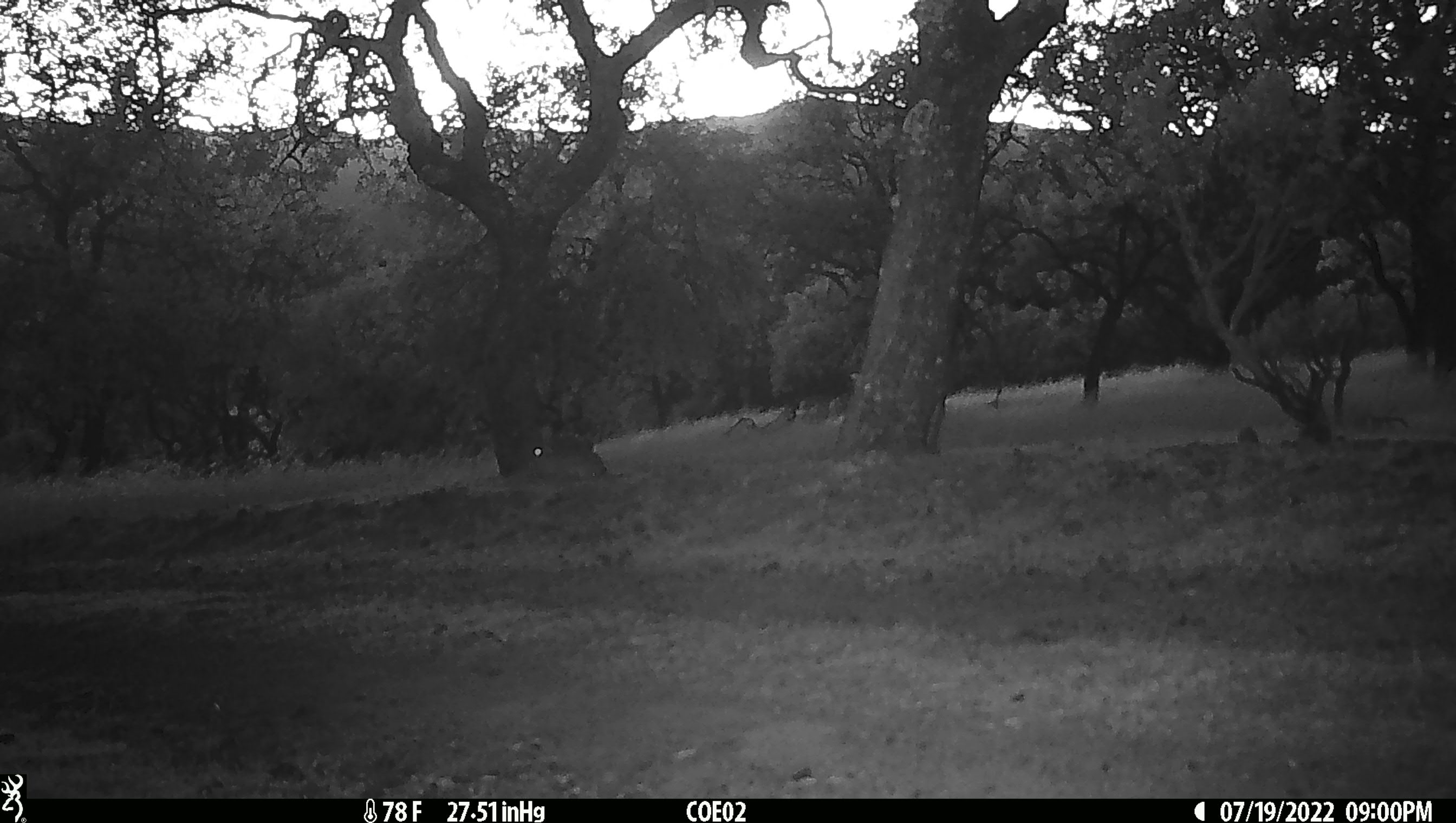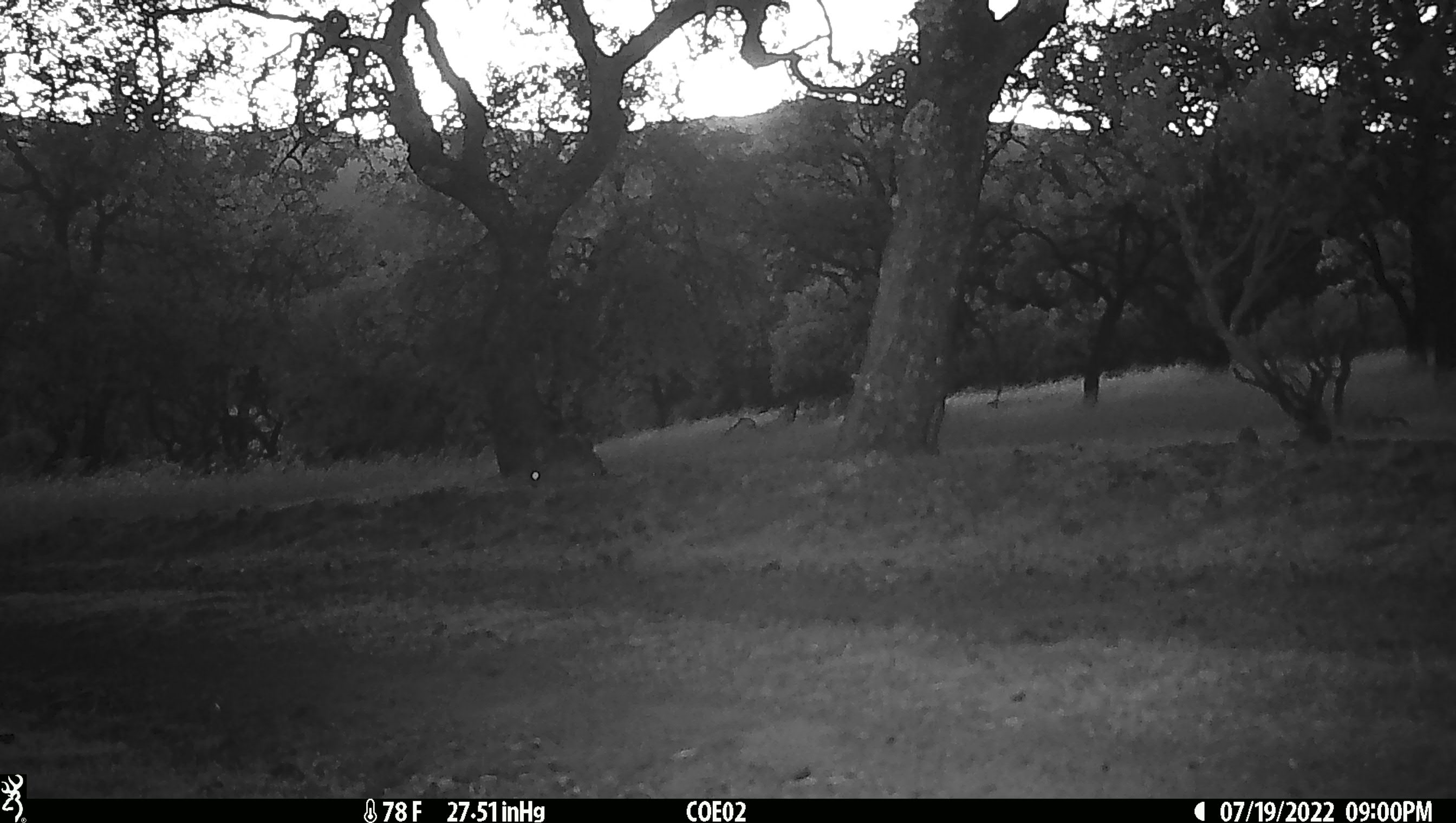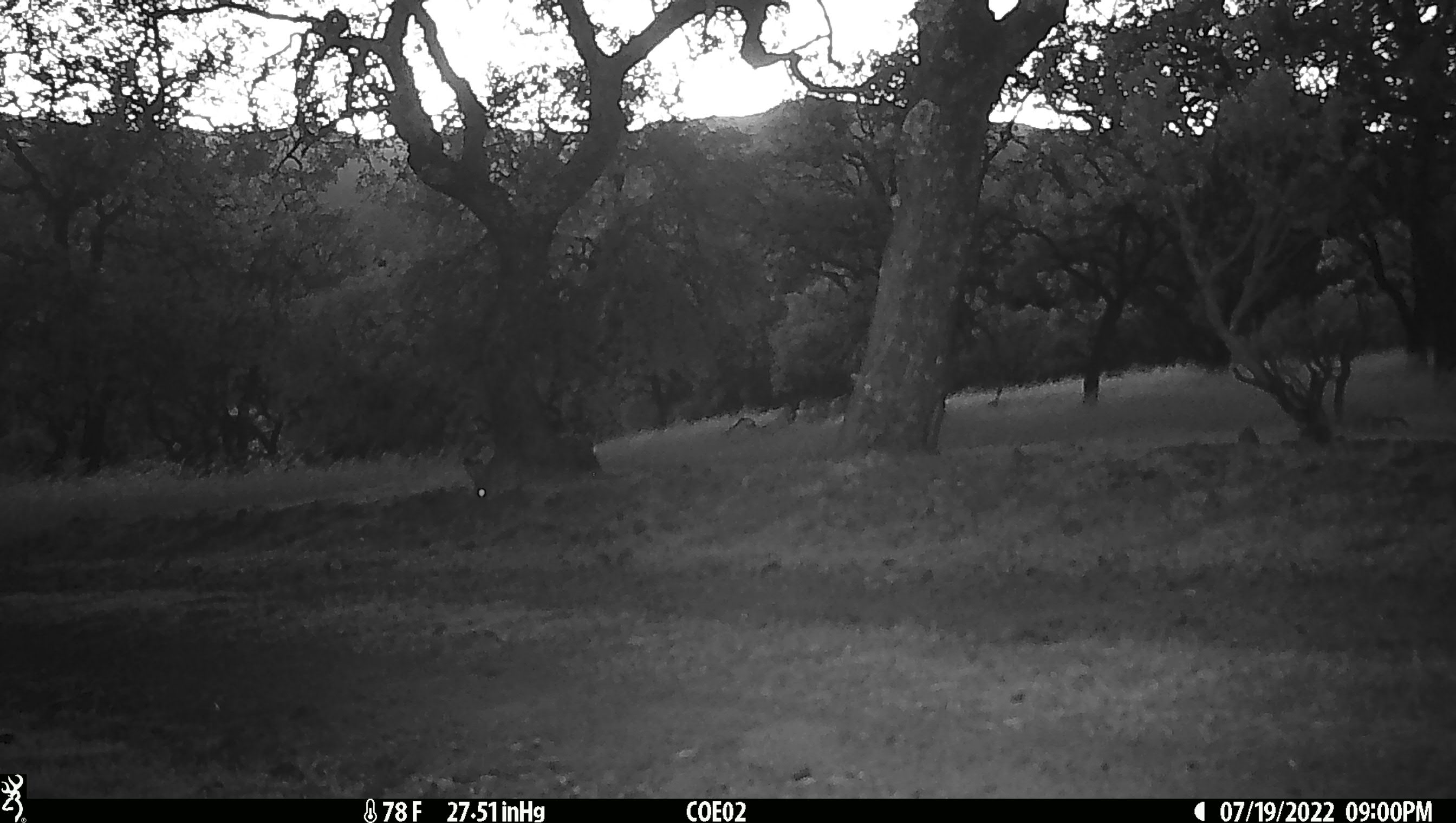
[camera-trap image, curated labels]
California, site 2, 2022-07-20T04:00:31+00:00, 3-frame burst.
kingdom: Animalia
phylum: Chordata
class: Mammalia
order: Lagomorpha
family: Leporidae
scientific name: Leporidae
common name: rabbit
Rabbit (Leporidae).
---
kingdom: Animalia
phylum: Chordata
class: Mammalia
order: Lagomorpha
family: Leporidae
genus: Lepus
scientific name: Lepus californicus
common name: black-tailed jackrabbit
Black-tailed jackrabbit (Lepus californicus).